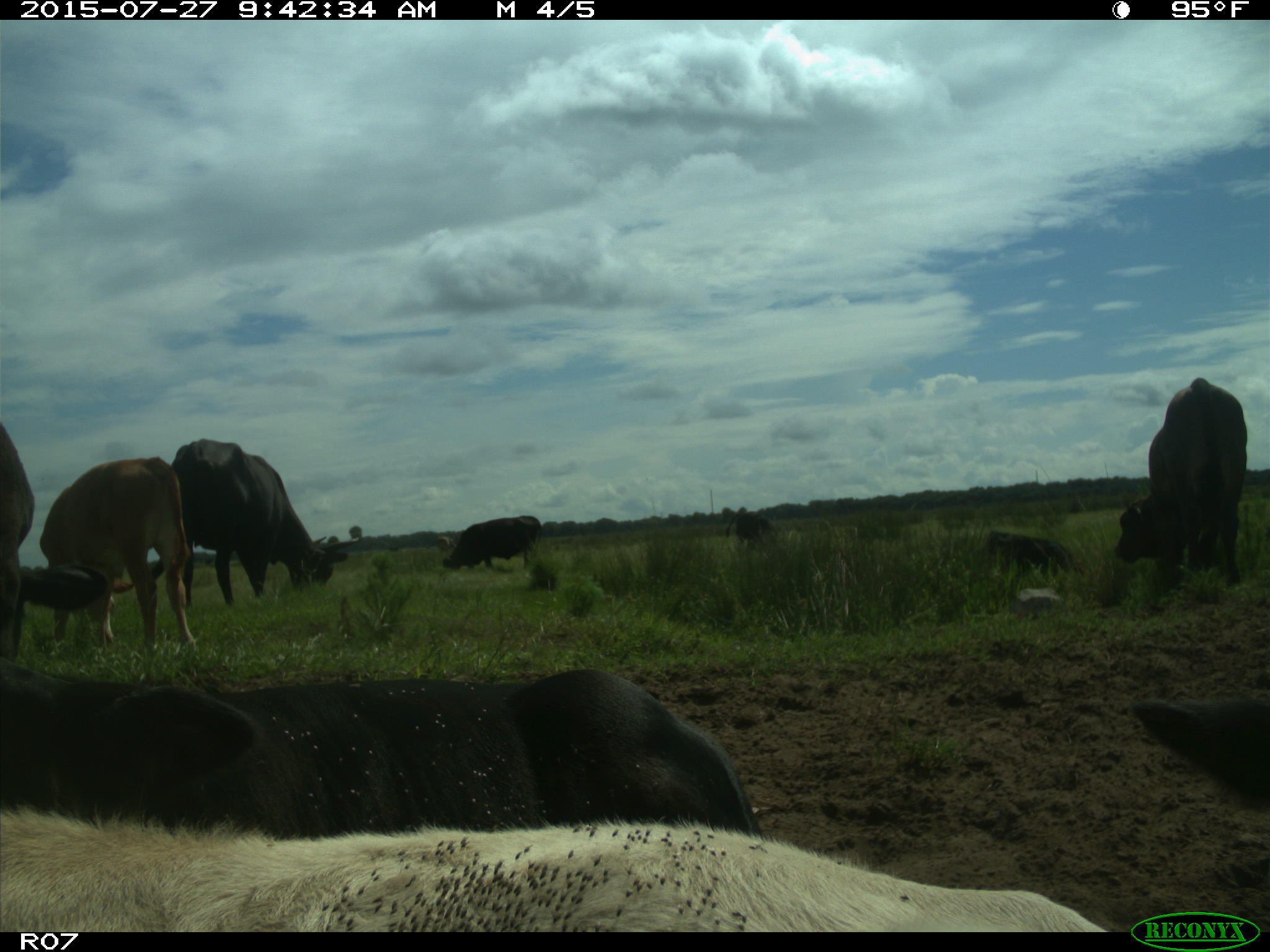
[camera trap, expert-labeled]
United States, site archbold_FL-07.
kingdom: Animalia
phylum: Chordata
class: Mammalia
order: Artiodactyla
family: Bovidae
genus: Bos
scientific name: Bos taurus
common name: domestic cow